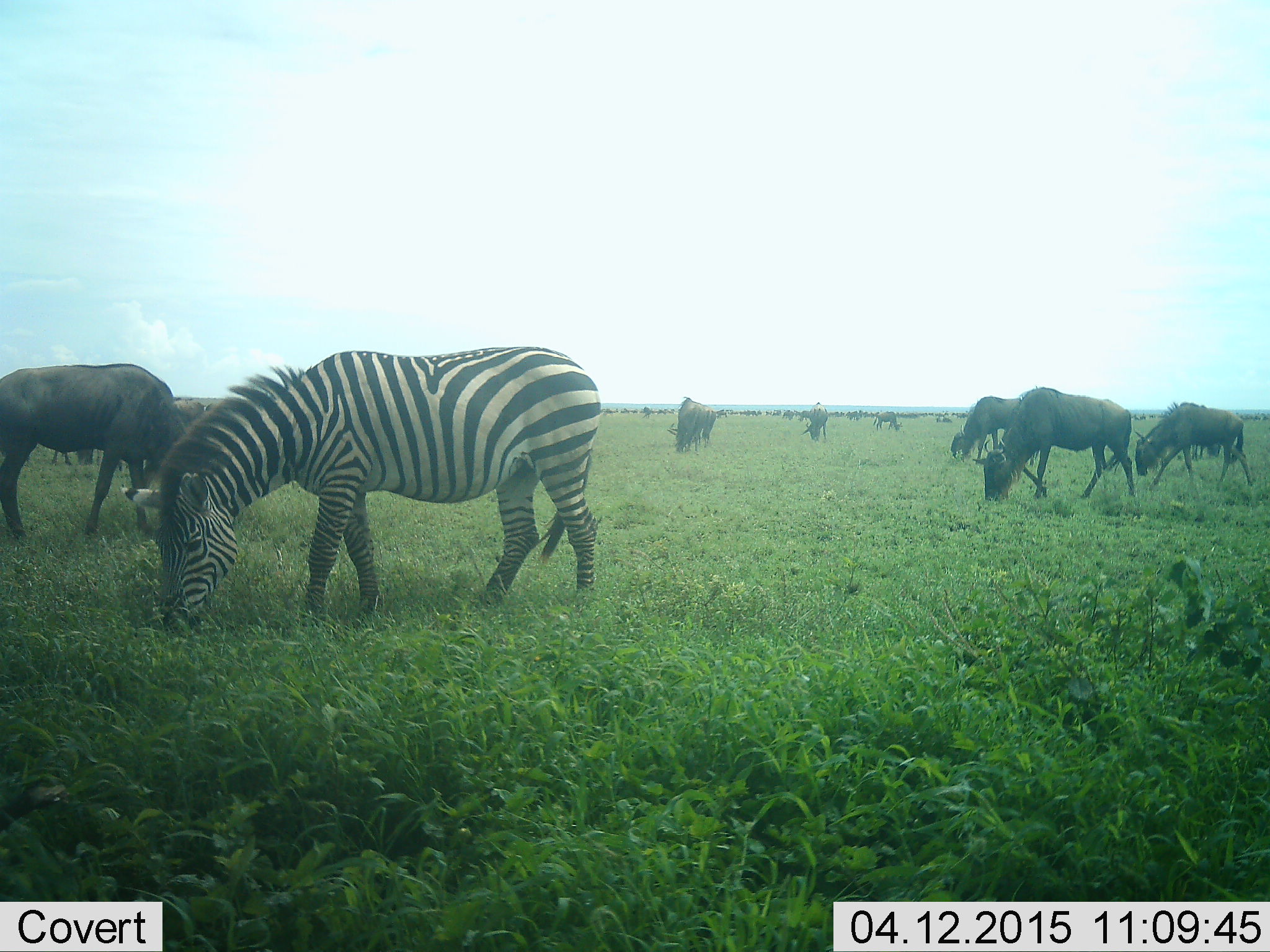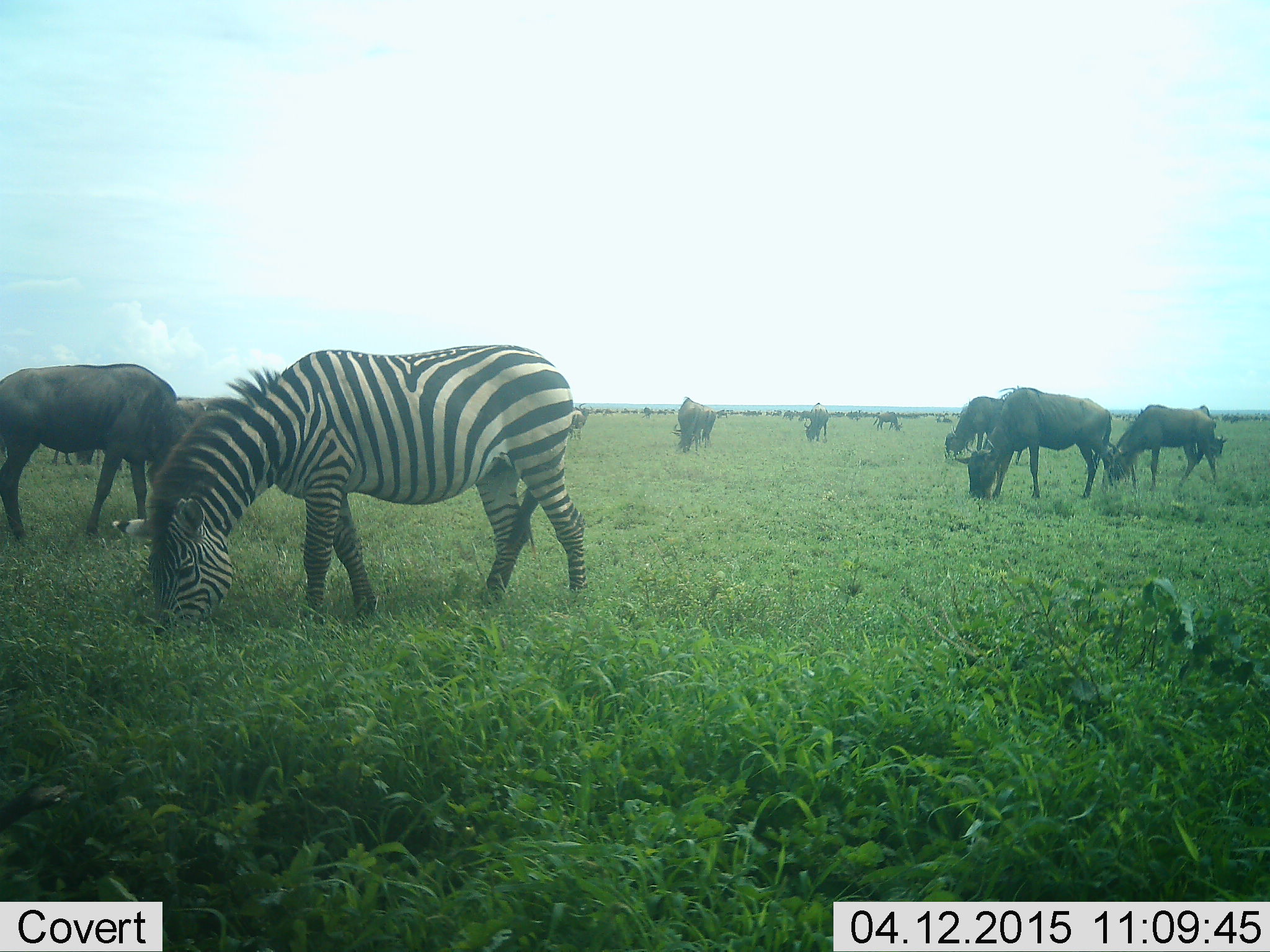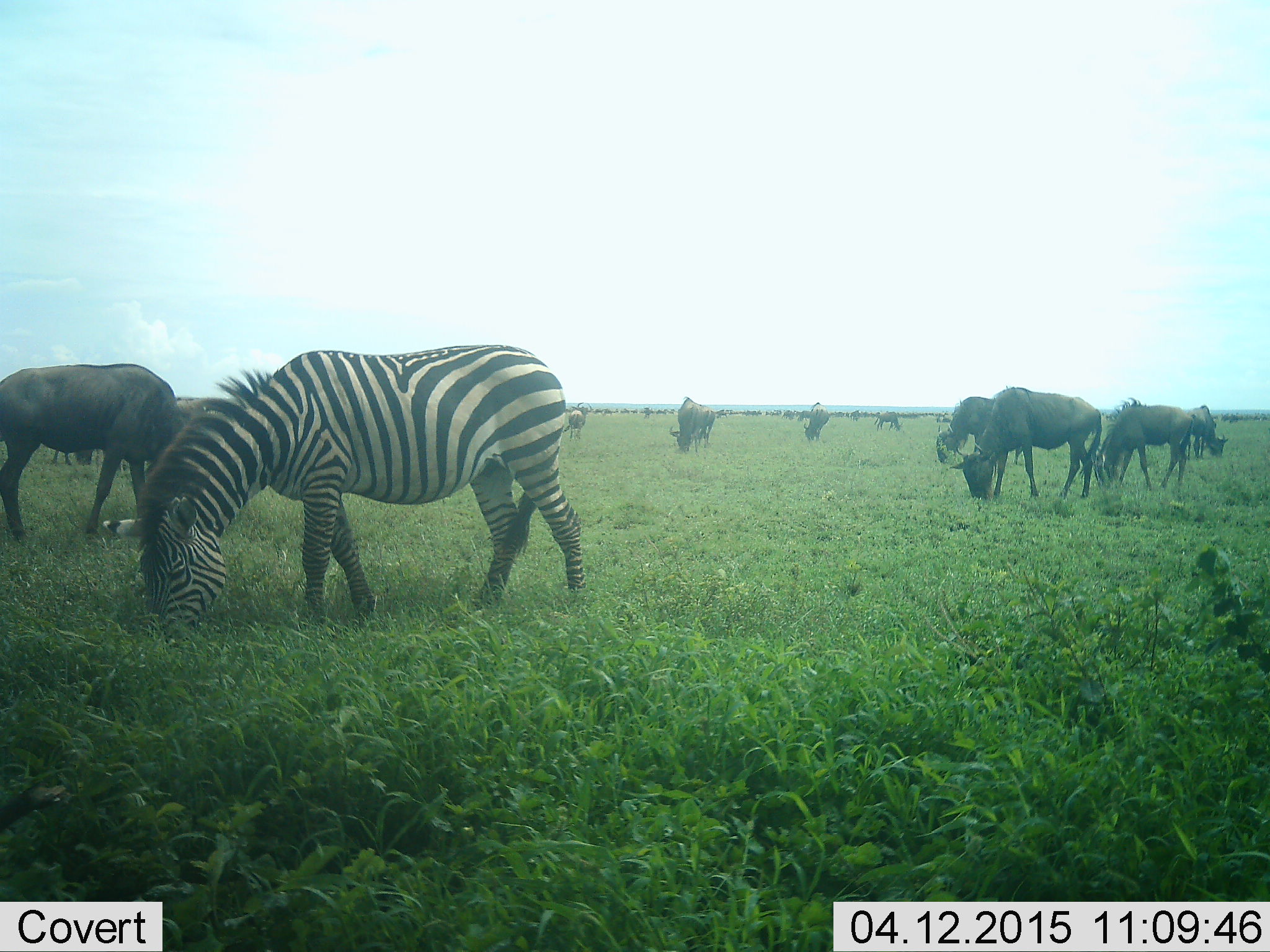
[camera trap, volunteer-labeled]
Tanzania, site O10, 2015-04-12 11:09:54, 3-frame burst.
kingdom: Animalia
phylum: Chordata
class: Mammalia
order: Artiodactyla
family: Bovidae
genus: Connochaetes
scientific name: Connochaetes taurinus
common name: blue wildebeest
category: wildebeest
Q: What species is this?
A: Wildebeest (blue wildebeest) (Connochaetes taurinus).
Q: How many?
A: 11-50.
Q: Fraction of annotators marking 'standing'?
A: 45%.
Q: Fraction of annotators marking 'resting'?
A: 9%.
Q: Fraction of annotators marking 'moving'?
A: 27%.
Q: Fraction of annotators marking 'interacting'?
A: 9%.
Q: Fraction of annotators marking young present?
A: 9%.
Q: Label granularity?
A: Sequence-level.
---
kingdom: Animalia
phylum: Chordata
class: Mammalia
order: Perissodactyla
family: Equidae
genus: Equus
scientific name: Equus quagga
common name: plains zebra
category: zebra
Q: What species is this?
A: Zebra (plains zebra) (Equus quagga).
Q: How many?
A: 1.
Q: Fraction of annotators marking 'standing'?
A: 30%.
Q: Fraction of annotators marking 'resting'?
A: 0%.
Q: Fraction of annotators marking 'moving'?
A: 0%.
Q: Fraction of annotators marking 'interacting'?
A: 0%.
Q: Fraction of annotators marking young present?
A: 0%.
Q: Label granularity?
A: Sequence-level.